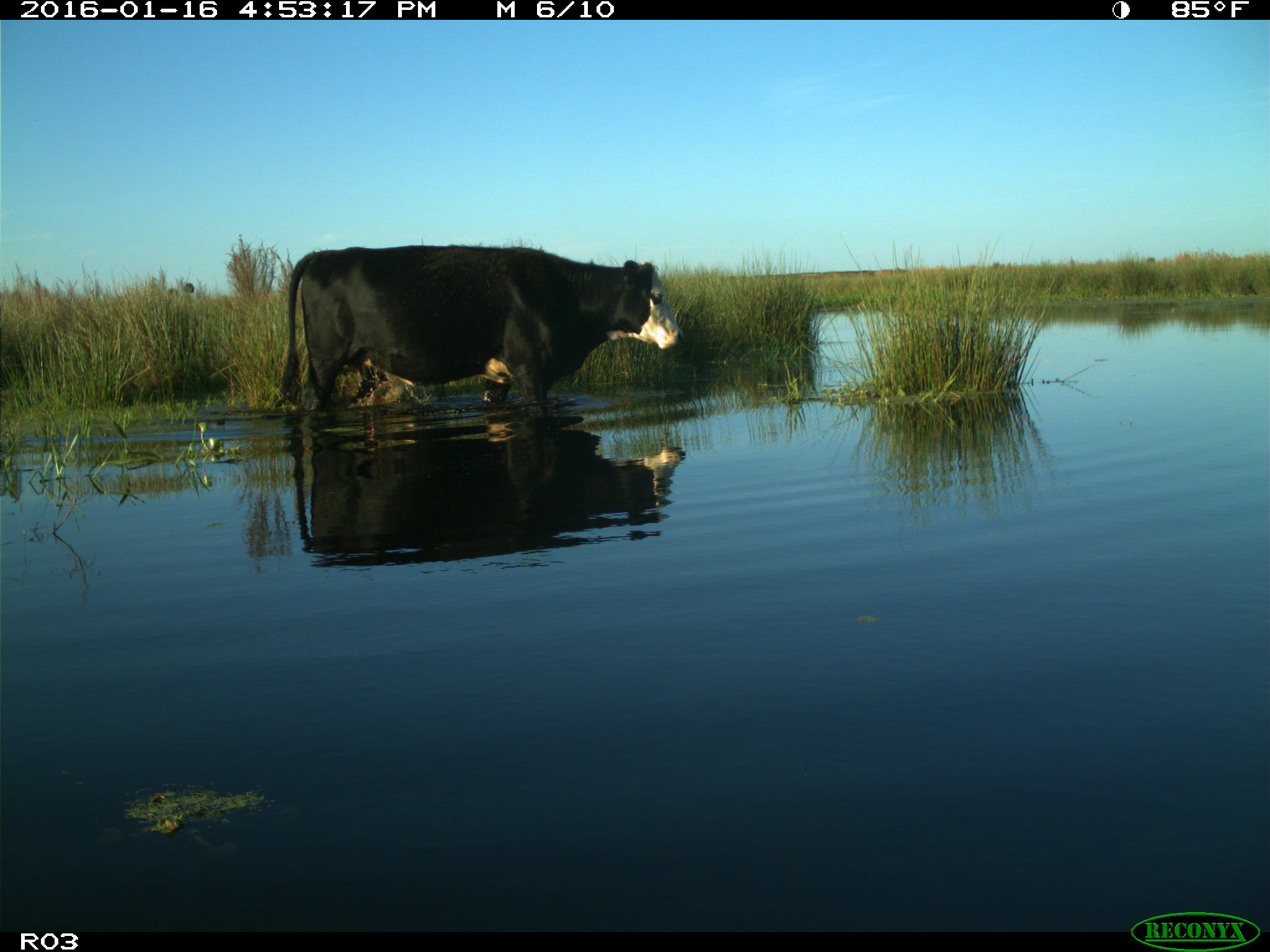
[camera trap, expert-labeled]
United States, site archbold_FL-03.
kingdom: Animalia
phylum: Chordata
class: Mammalia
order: Artiodactyla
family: Bovidae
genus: Bos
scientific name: Bos taurus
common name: domestic cow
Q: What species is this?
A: Bos taurus (domestic cow).